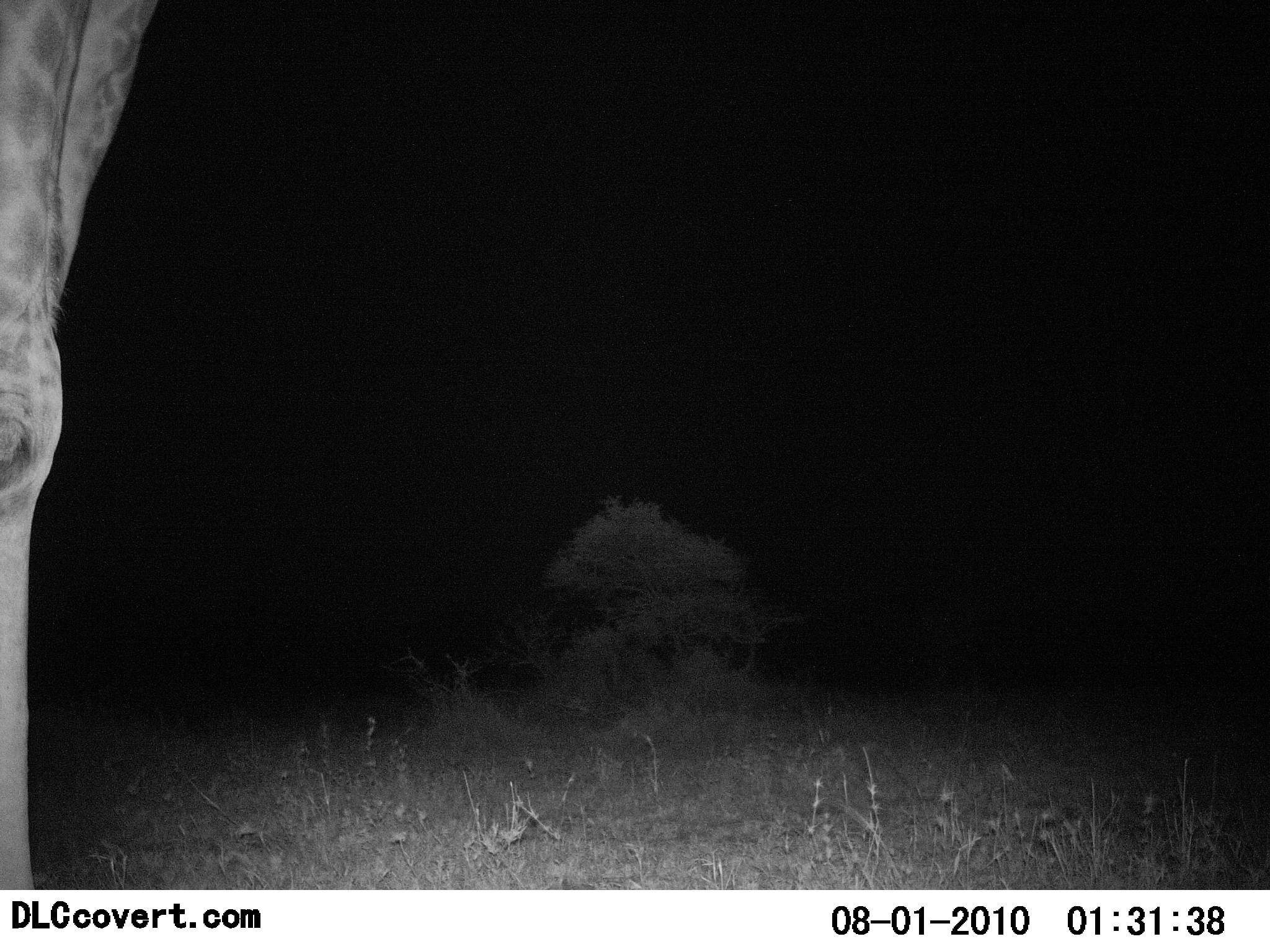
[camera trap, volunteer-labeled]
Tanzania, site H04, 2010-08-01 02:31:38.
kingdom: Animalia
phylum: Chordata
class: Mammalia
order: Artiodactyla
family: Giraffidae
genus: Giraffa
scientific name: Giraffa camelopardalis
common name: giraffe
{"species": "giraffe (Giraffa camelopardalis)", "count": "1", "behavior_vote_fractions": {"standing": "93%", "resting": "0%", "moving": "7%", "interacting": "0%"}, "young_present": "0%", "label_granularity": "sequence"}